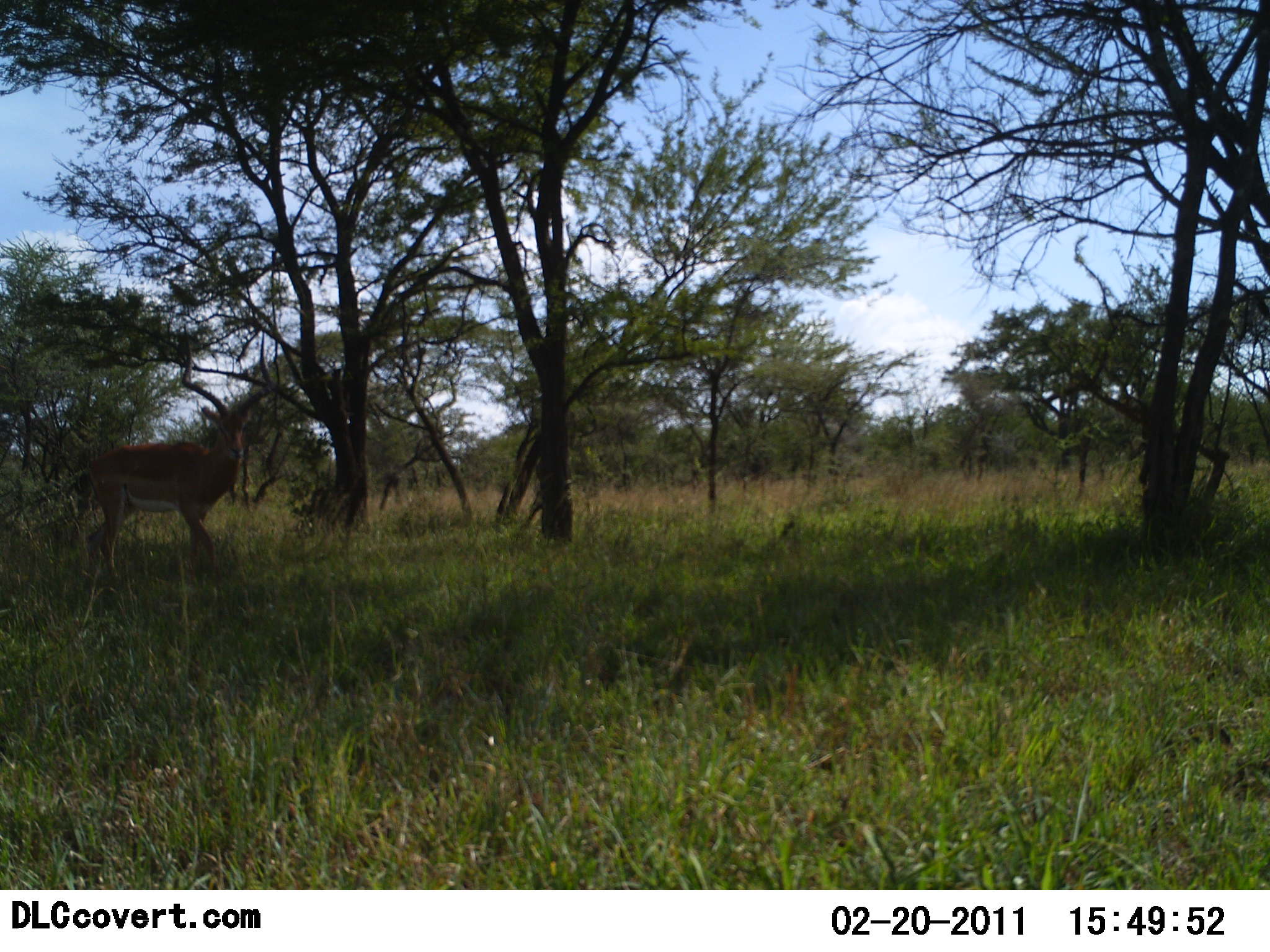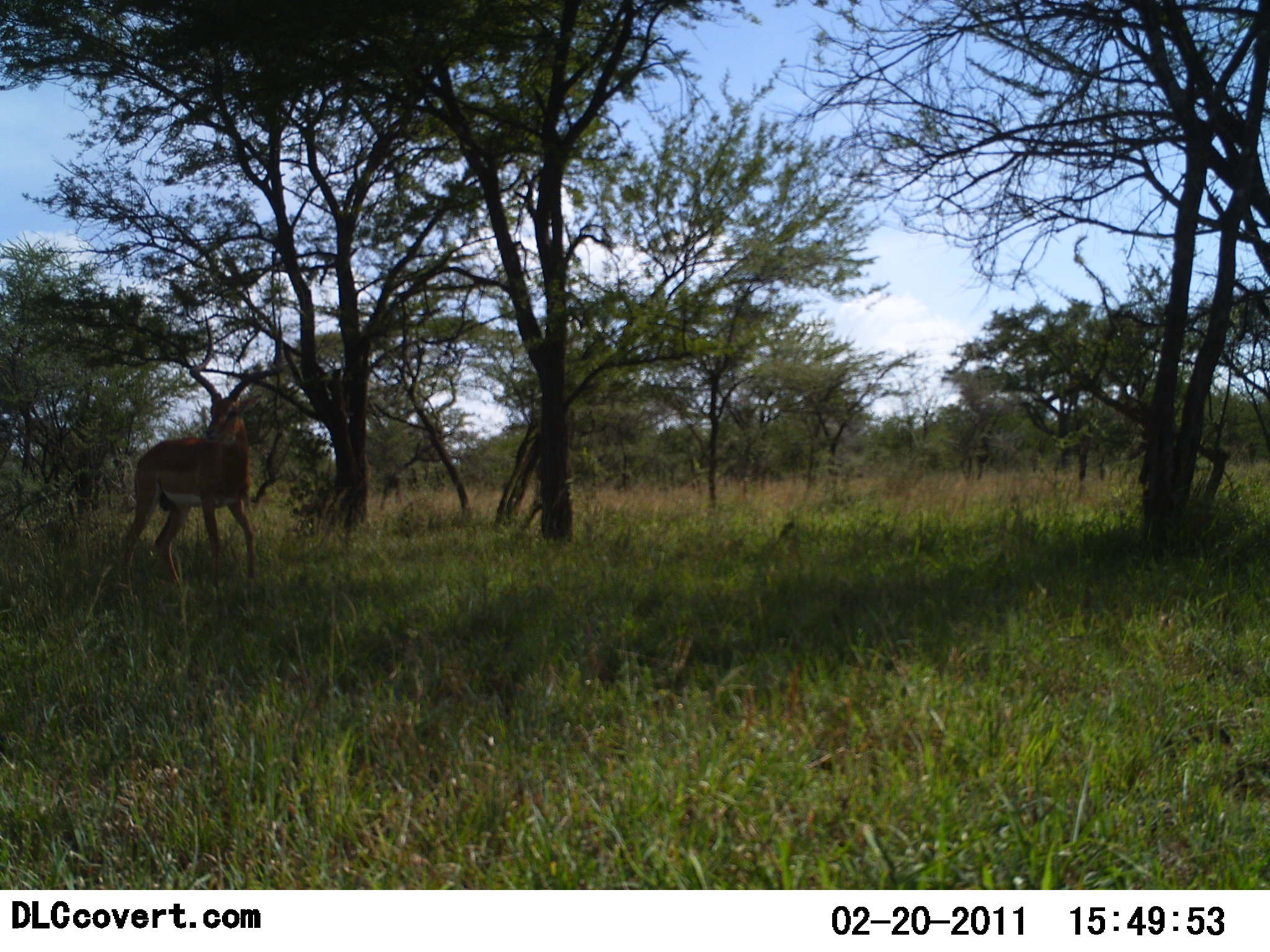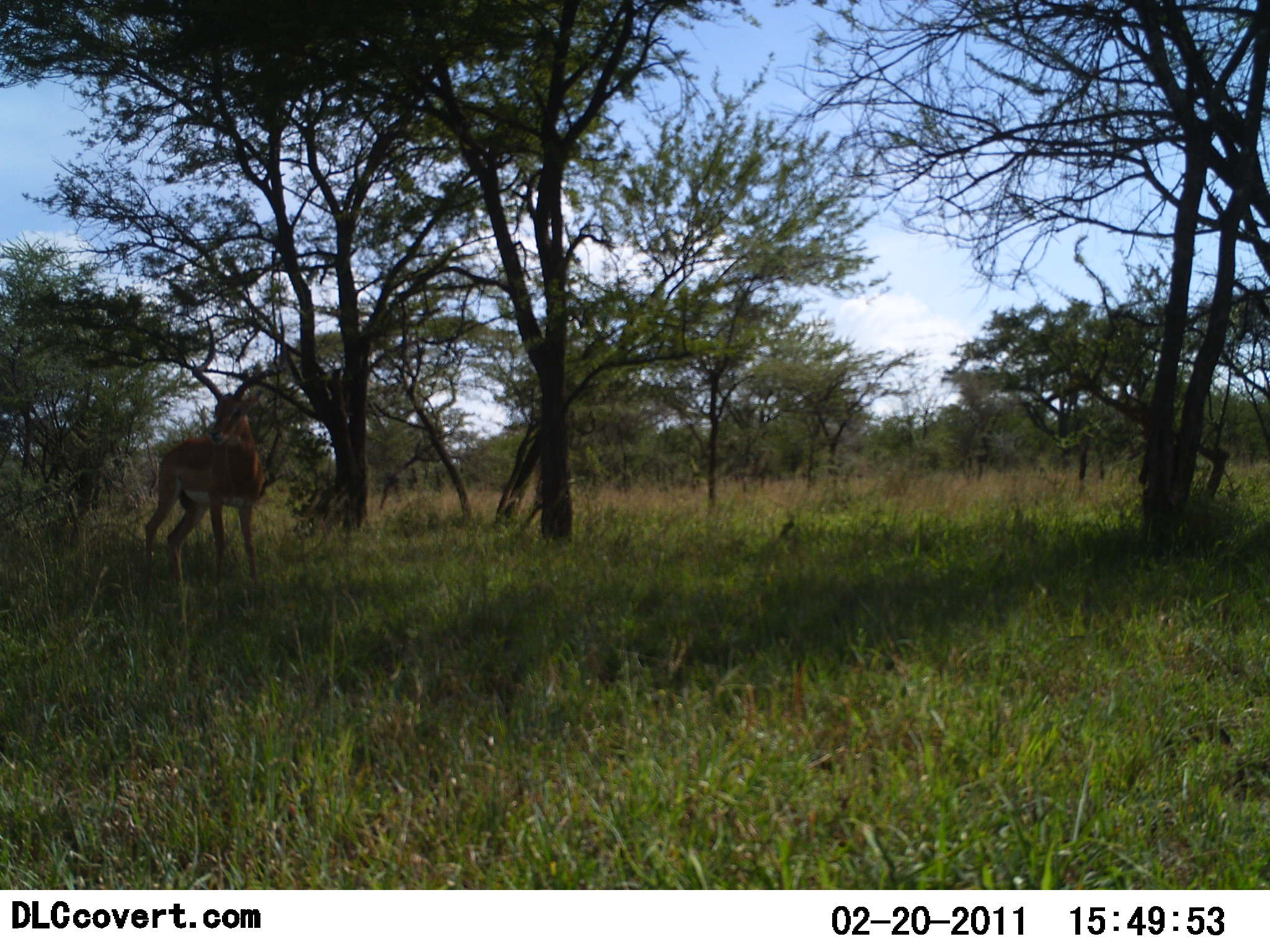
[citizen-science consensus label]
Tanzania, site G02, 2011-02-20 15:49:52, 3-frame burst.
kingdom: Animalia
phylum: Chordata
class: Mammalia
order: Artiodactyla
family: Bovidae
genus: Aepyceros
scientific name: Aepyceros melampus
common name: impala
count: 1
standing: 62%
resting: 8%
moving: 31%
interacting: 0%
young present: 0%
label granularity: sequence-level